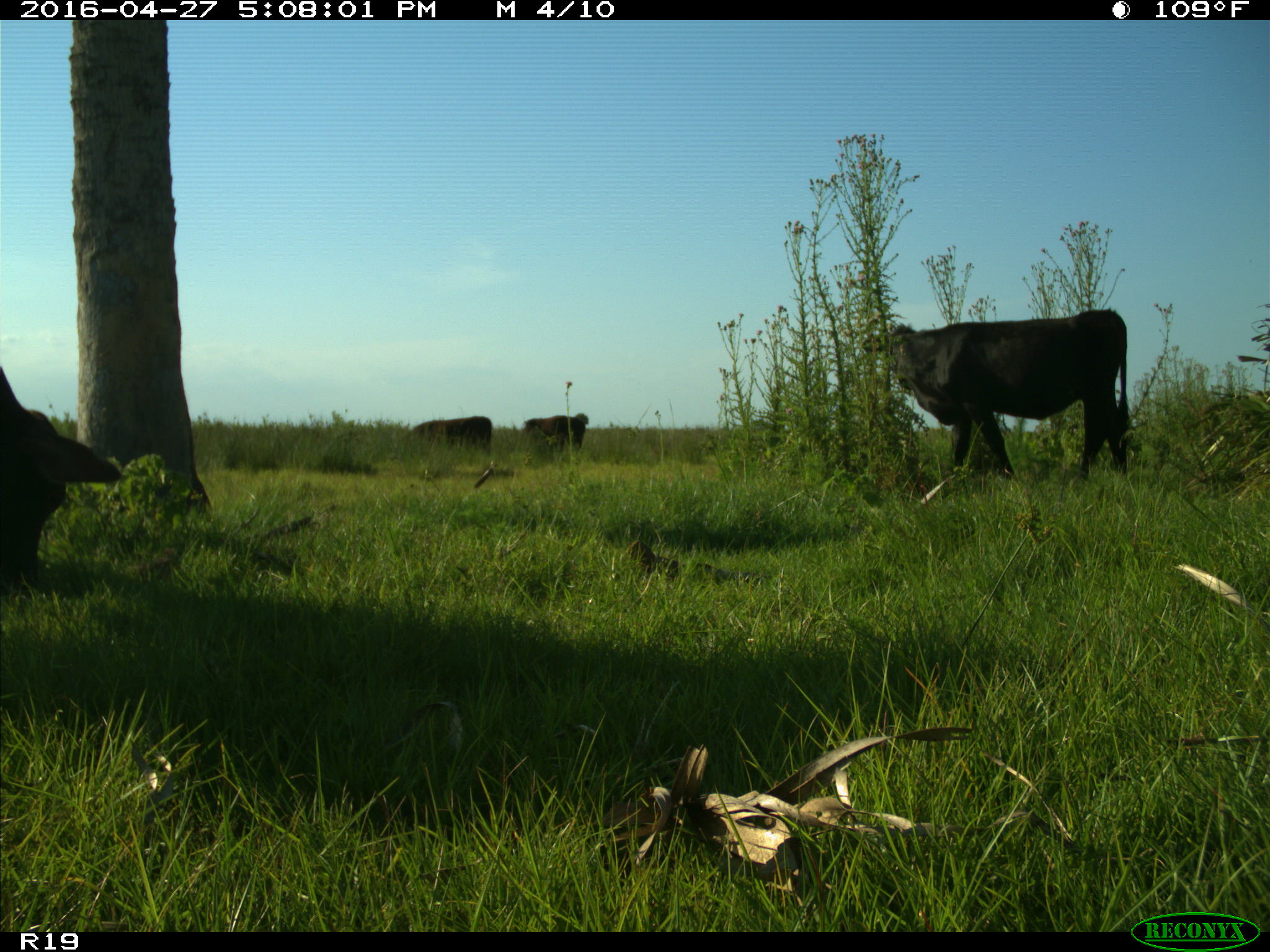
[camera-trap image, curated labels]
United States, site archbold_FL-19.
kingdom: Animalia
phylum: Chordata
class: Mammalia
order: Artiodactyla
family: Bovidae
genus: Bos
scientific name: Bos taurus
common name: domestic cow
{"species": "Bos taurus (domestic cow)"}